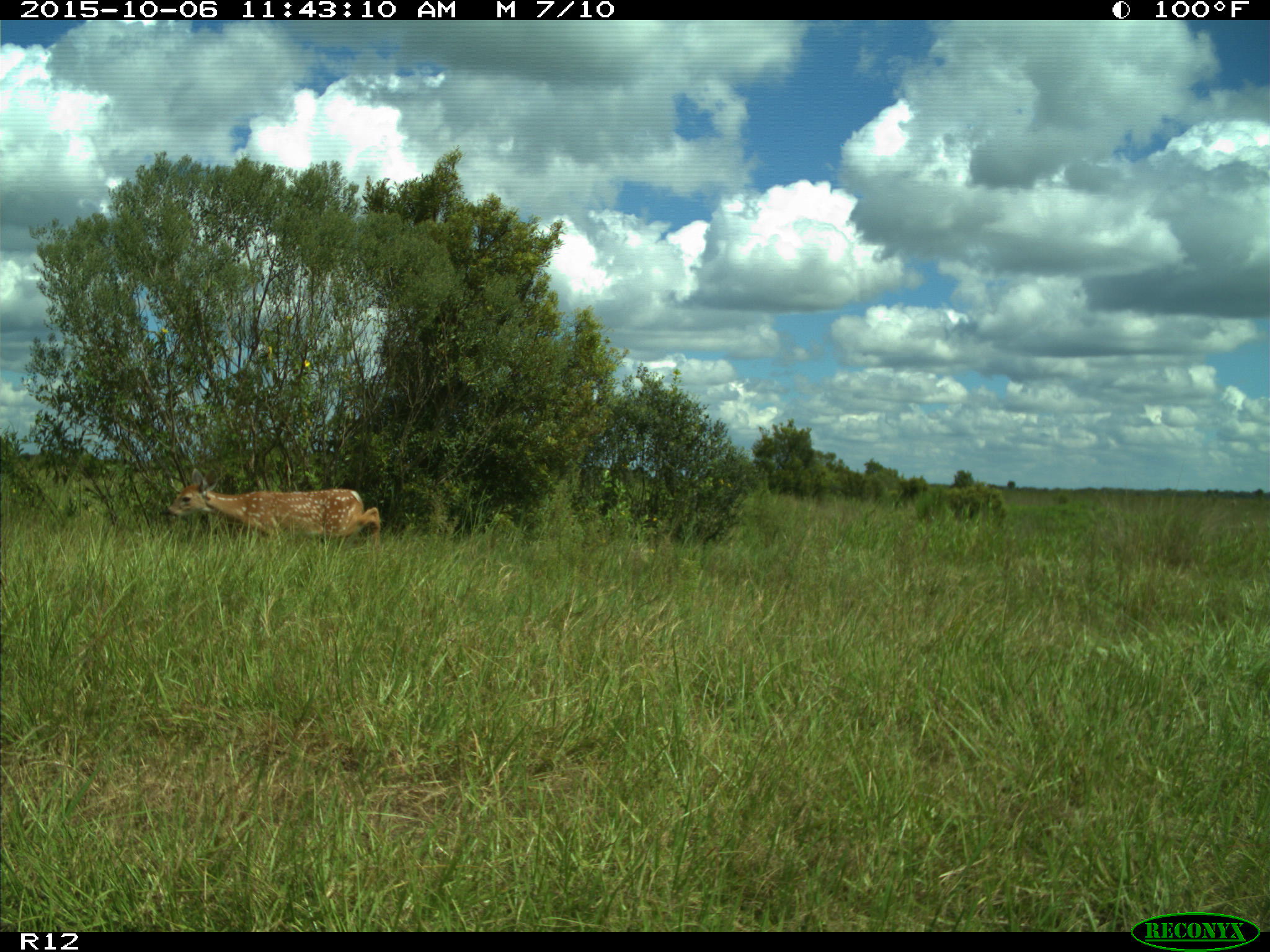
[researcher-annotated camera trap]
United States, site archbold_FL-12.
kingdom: Animalia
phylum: Chordata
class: Mammalia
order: Artiodactyla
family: Cervidae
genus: Odocoileus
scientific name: Odocoileus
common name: deer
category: unidentified deer